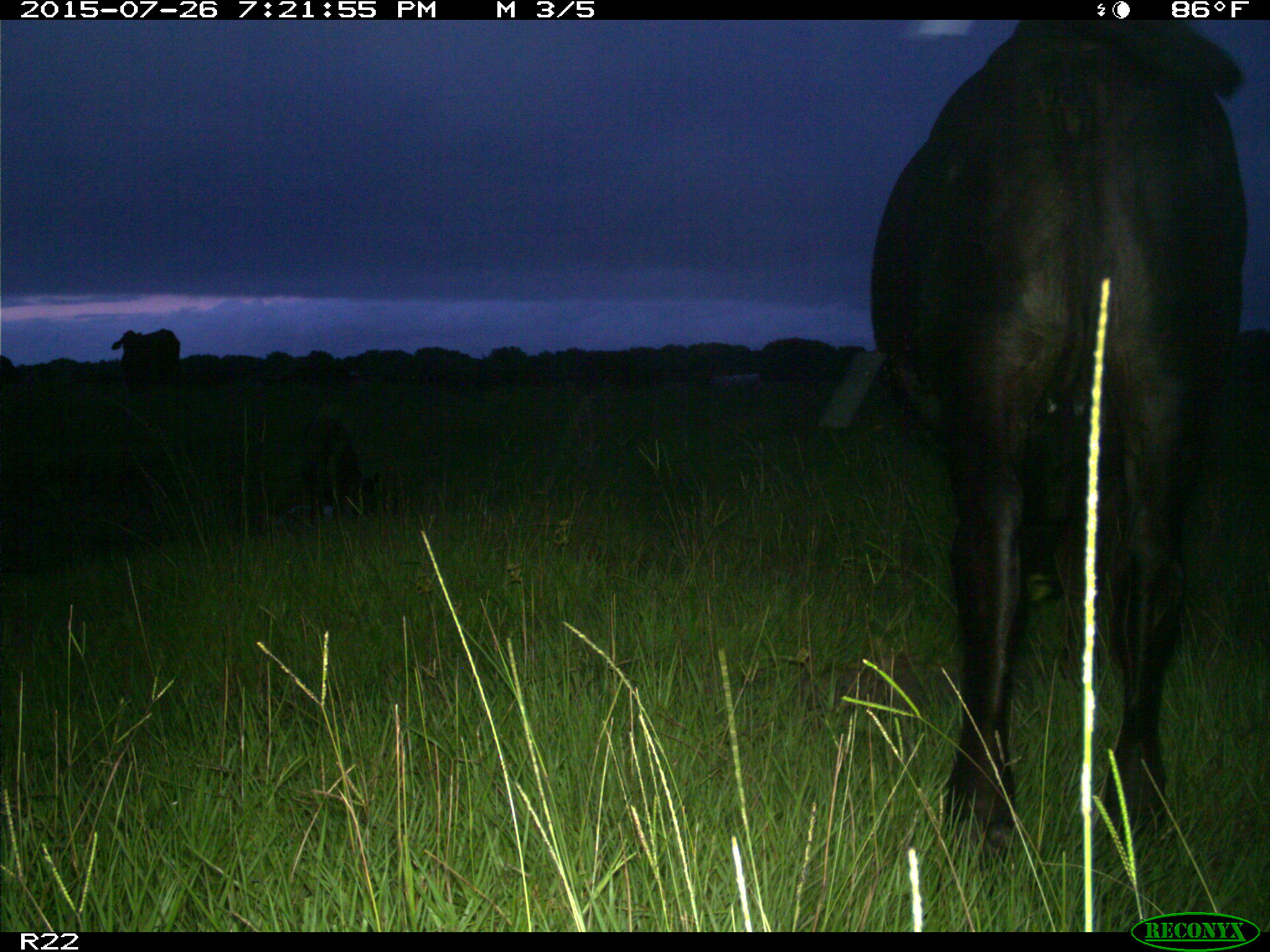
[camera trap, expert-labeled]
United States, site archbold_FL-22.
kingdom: Animalia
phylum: Chordata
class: Mammalia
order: Artiodactyla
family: Bovidae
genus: Bos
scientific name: Bos taurus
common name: domestic cow